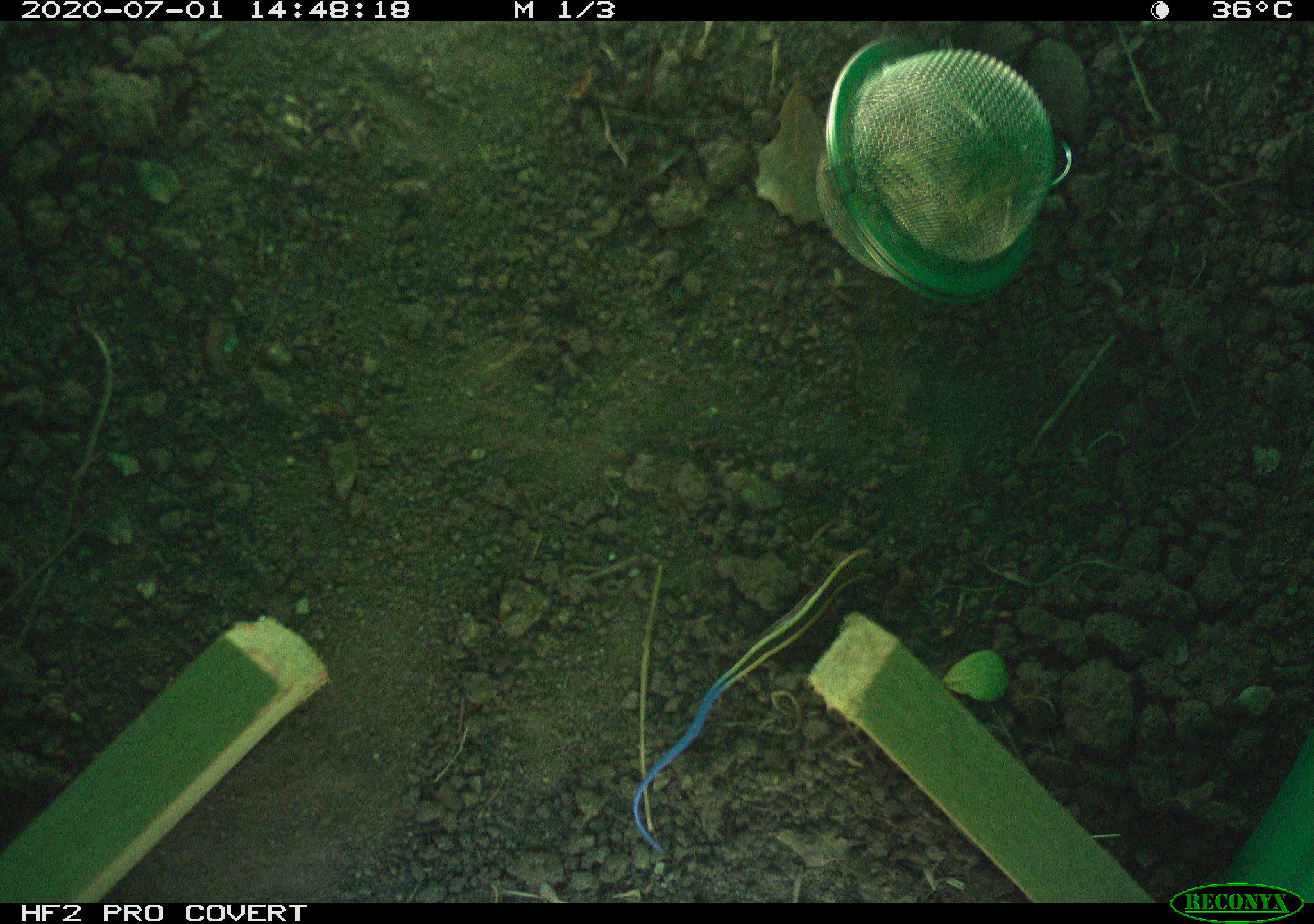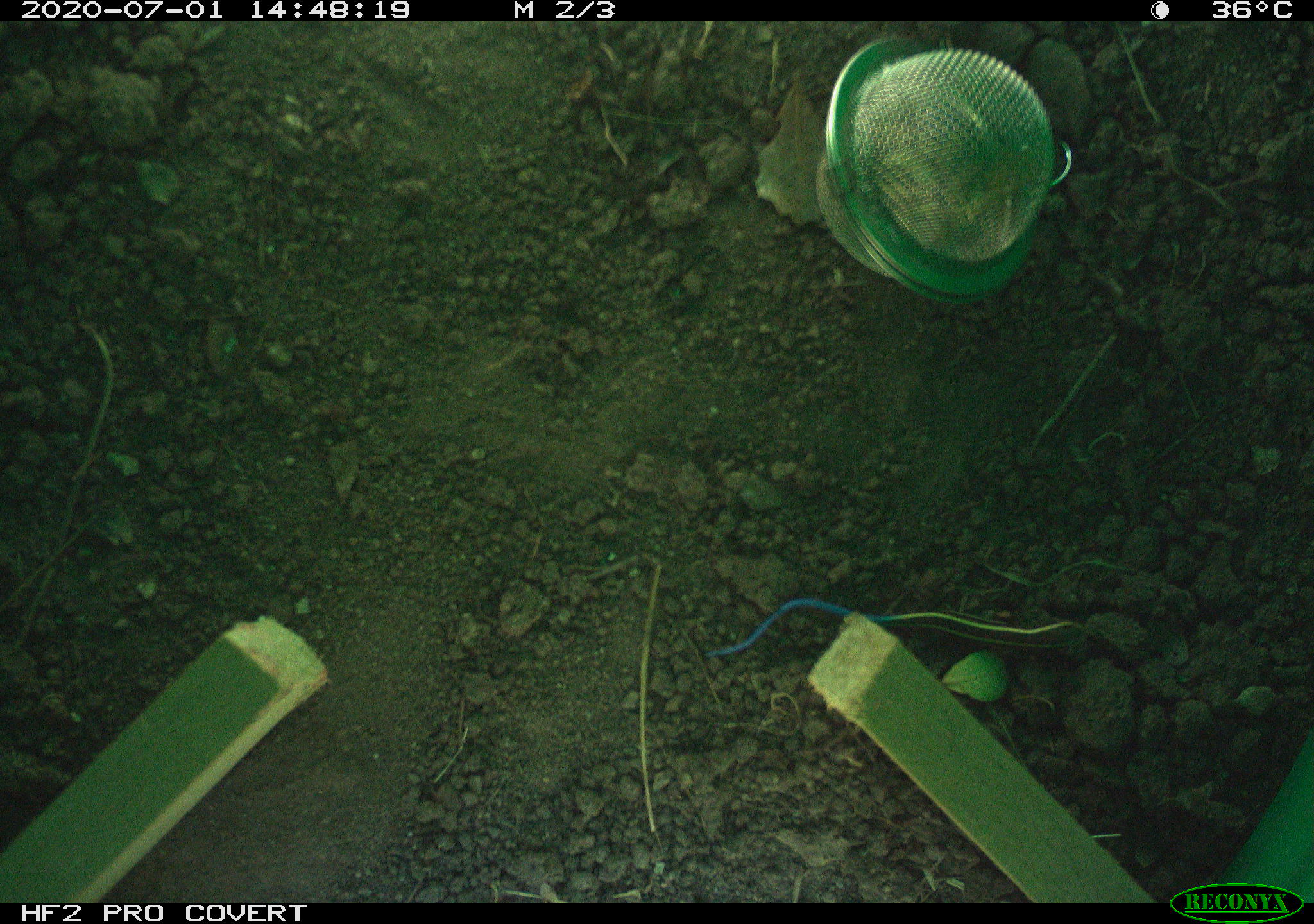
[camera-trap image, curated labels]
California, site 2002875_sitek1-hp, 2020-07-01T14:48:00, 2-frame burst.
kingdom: Animalia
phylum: Chordata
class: Reptilia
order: Squamata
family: Scincidae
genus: Plestiodon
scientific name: Plestiodon skiltonianus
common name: western skink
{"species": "western skink (Plestiodon skiltonianus)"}